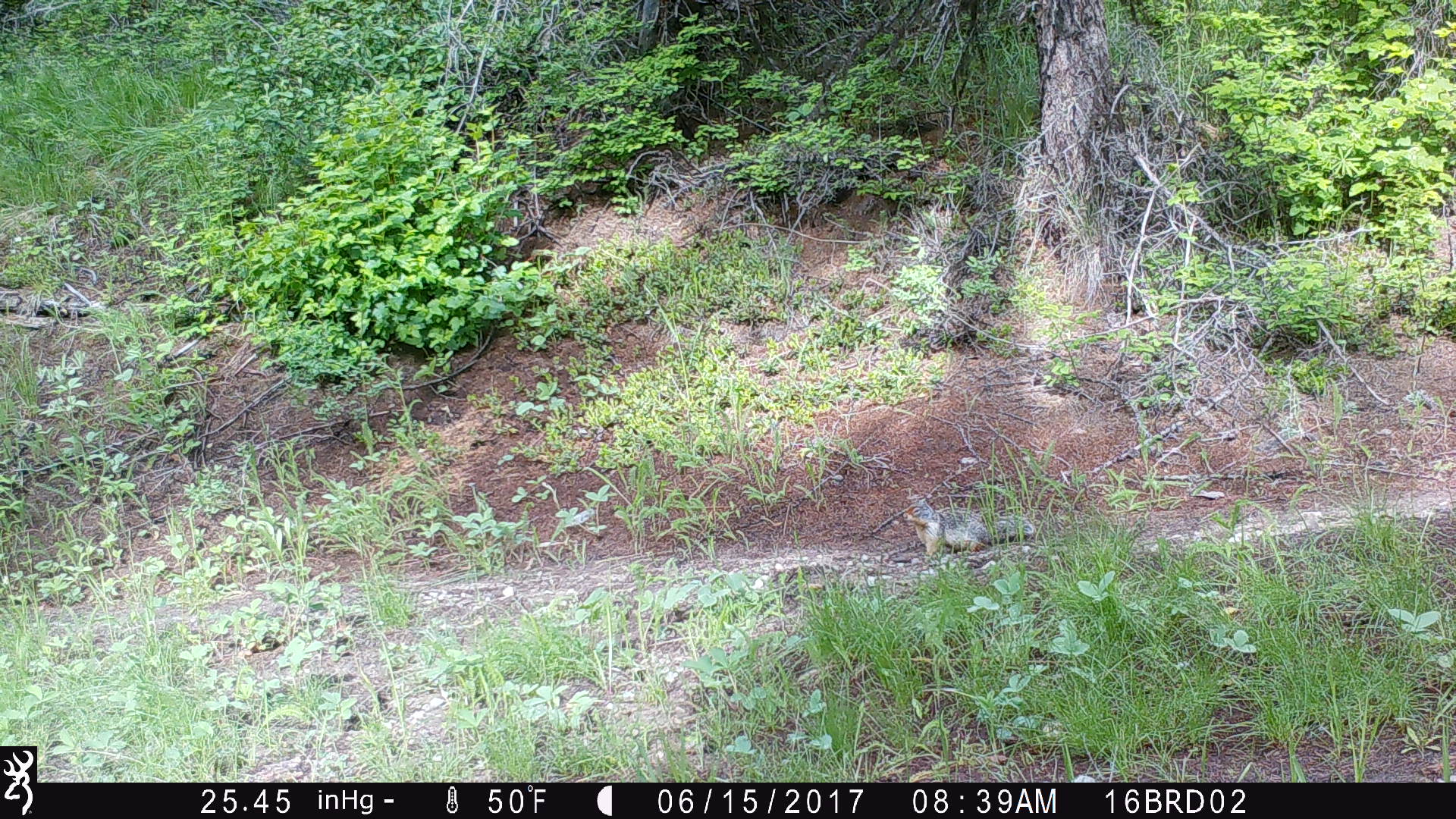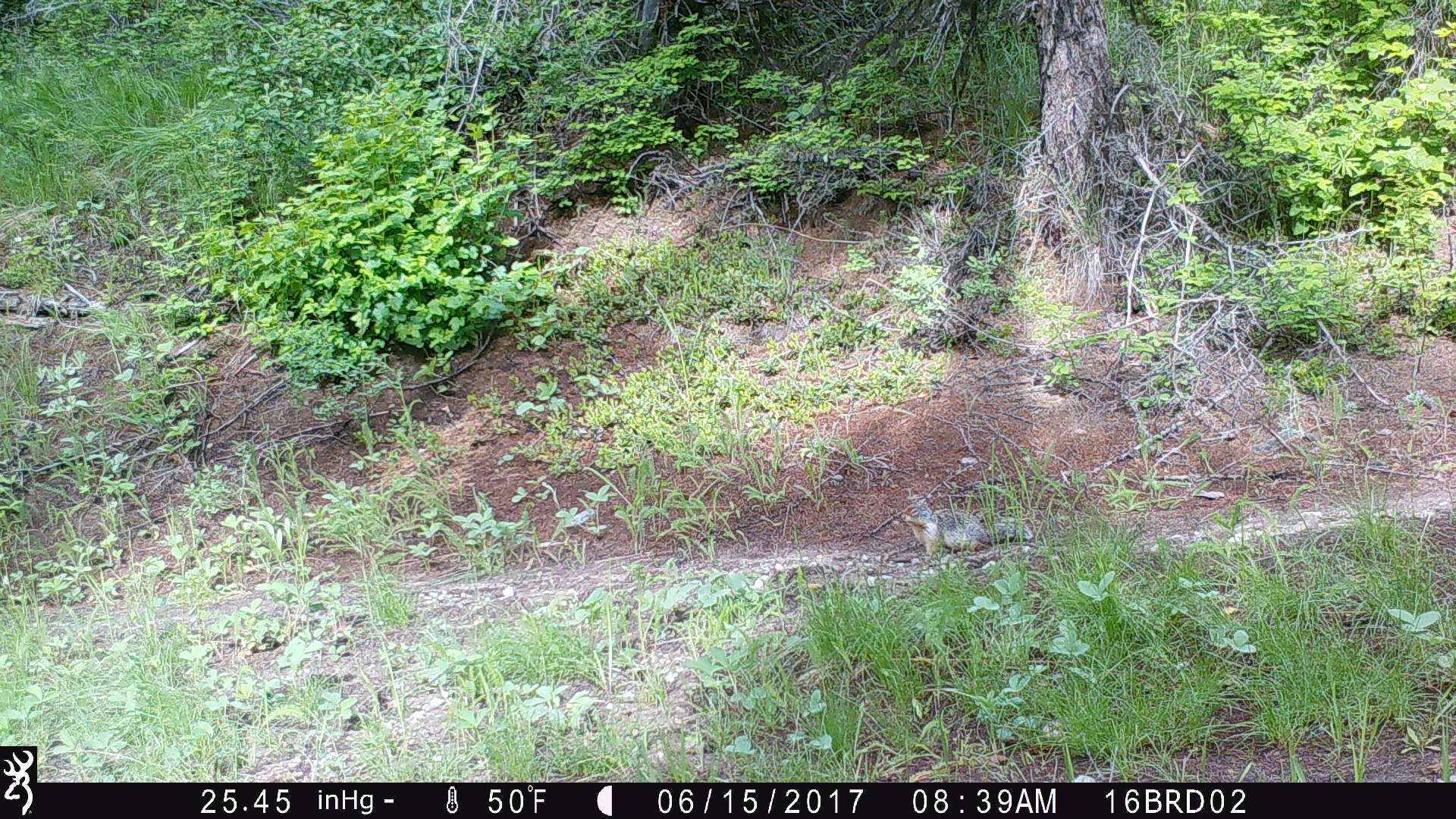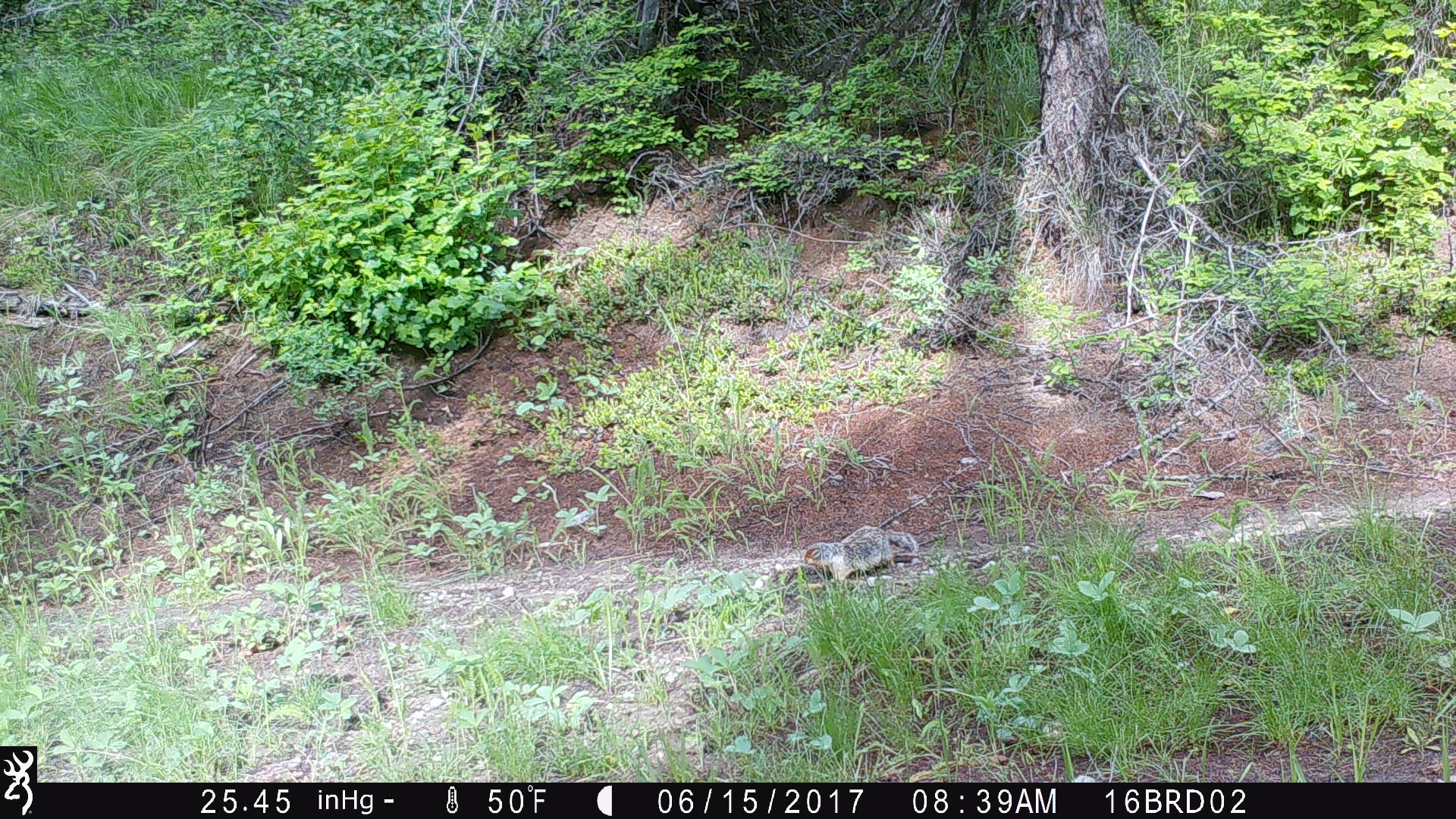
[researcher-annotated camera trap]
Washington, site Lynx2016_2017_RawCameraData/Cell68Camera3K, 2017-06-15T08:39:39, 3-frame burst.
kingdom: Animalia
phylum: Chordata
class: Mammalia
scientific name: Mammalia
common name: small mammal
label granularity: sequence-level